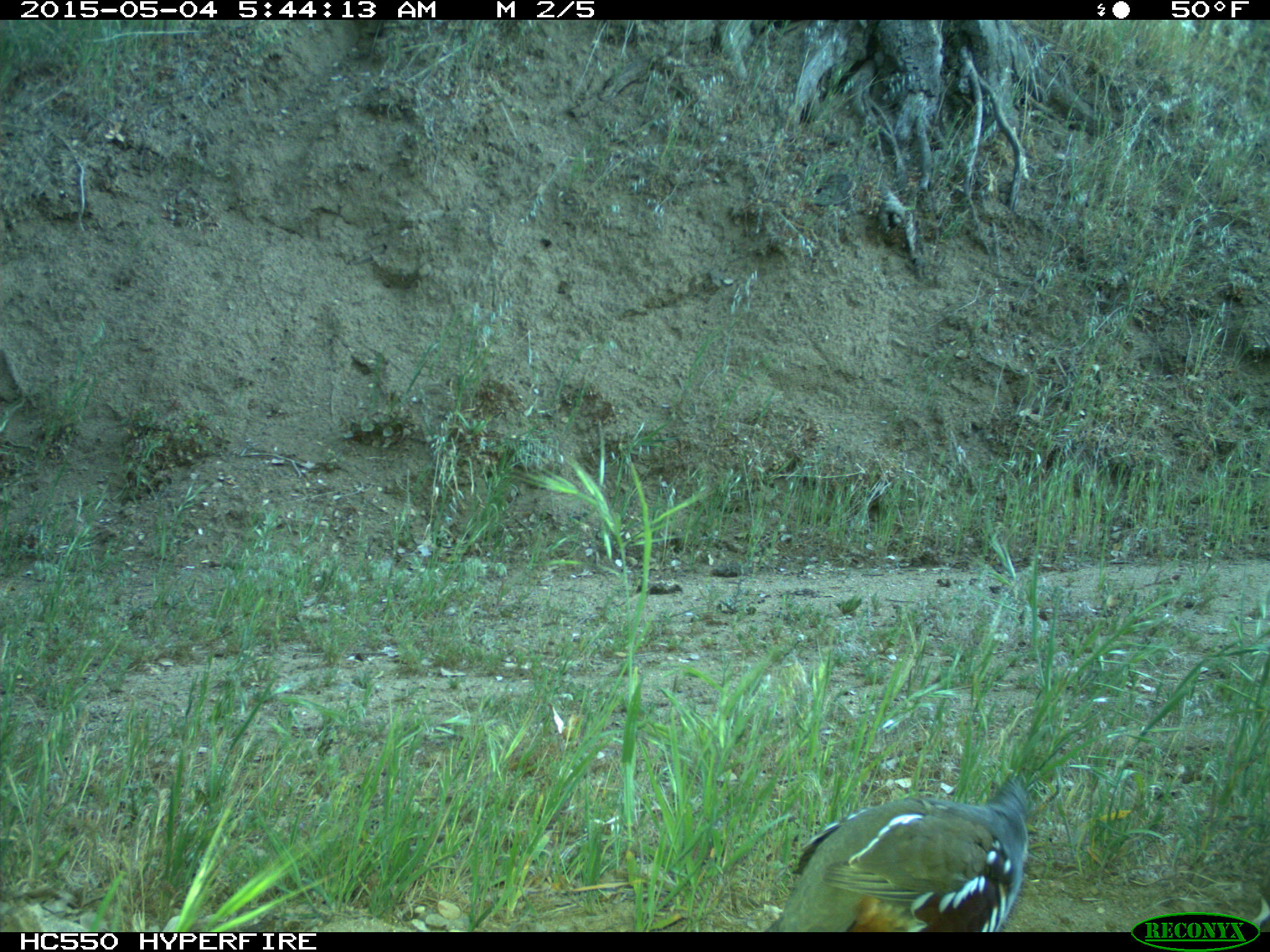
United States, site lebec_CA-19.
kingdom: Animalia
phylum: Chordata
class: Aves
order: Galliformes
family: Odontophoridae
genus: Callipepla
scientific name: Callipepla californica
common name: california quail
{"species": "Callipepla californica (california quail)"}